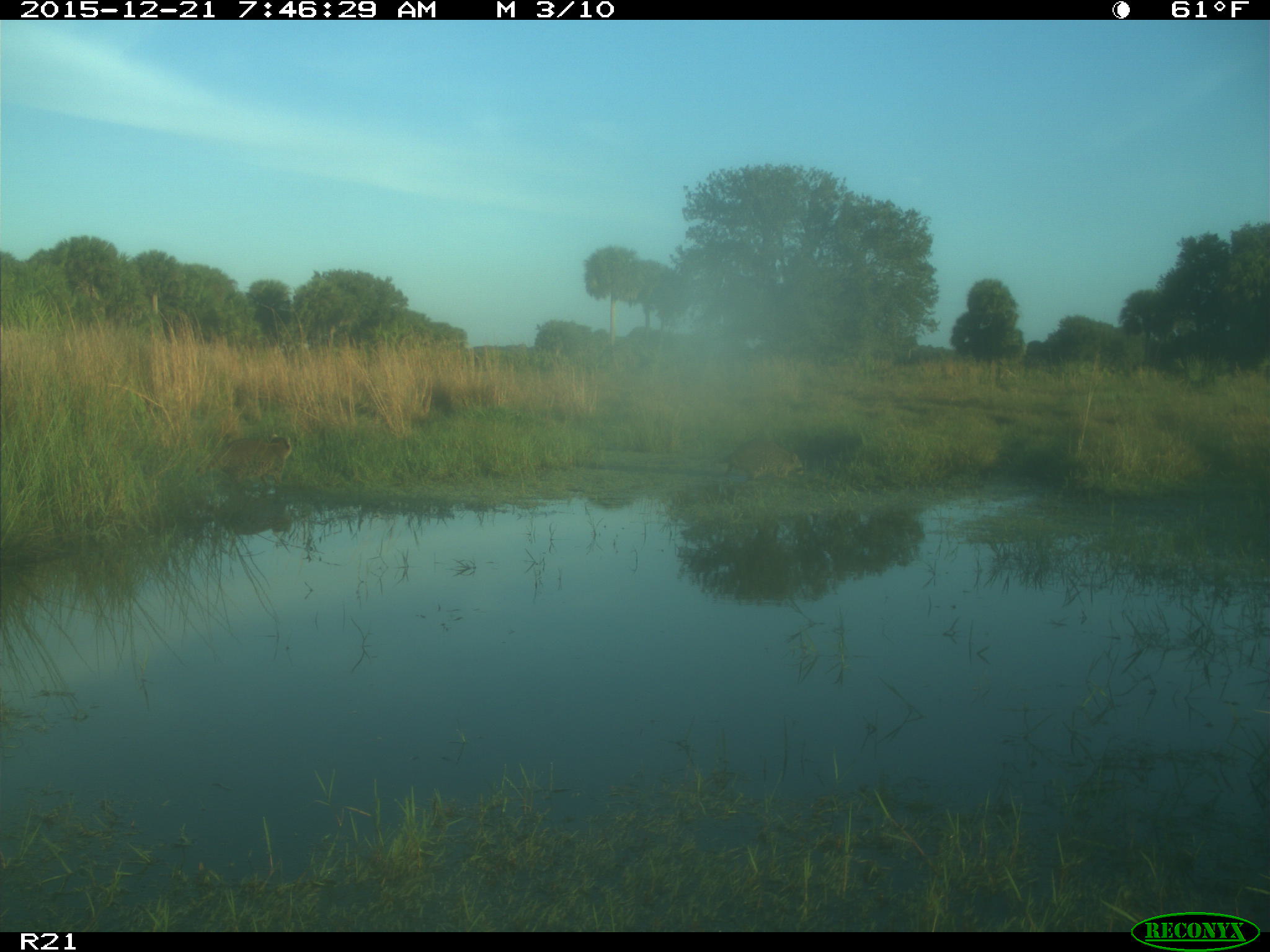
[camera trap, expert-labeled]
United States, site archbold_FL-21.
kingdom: Animalia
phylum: Chordata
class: Mammalia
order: Carnivora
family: Procyonidae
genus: Procyon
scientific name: Procyon lotor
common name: common raccoon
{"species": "Procyon lotor (common raccoon)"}